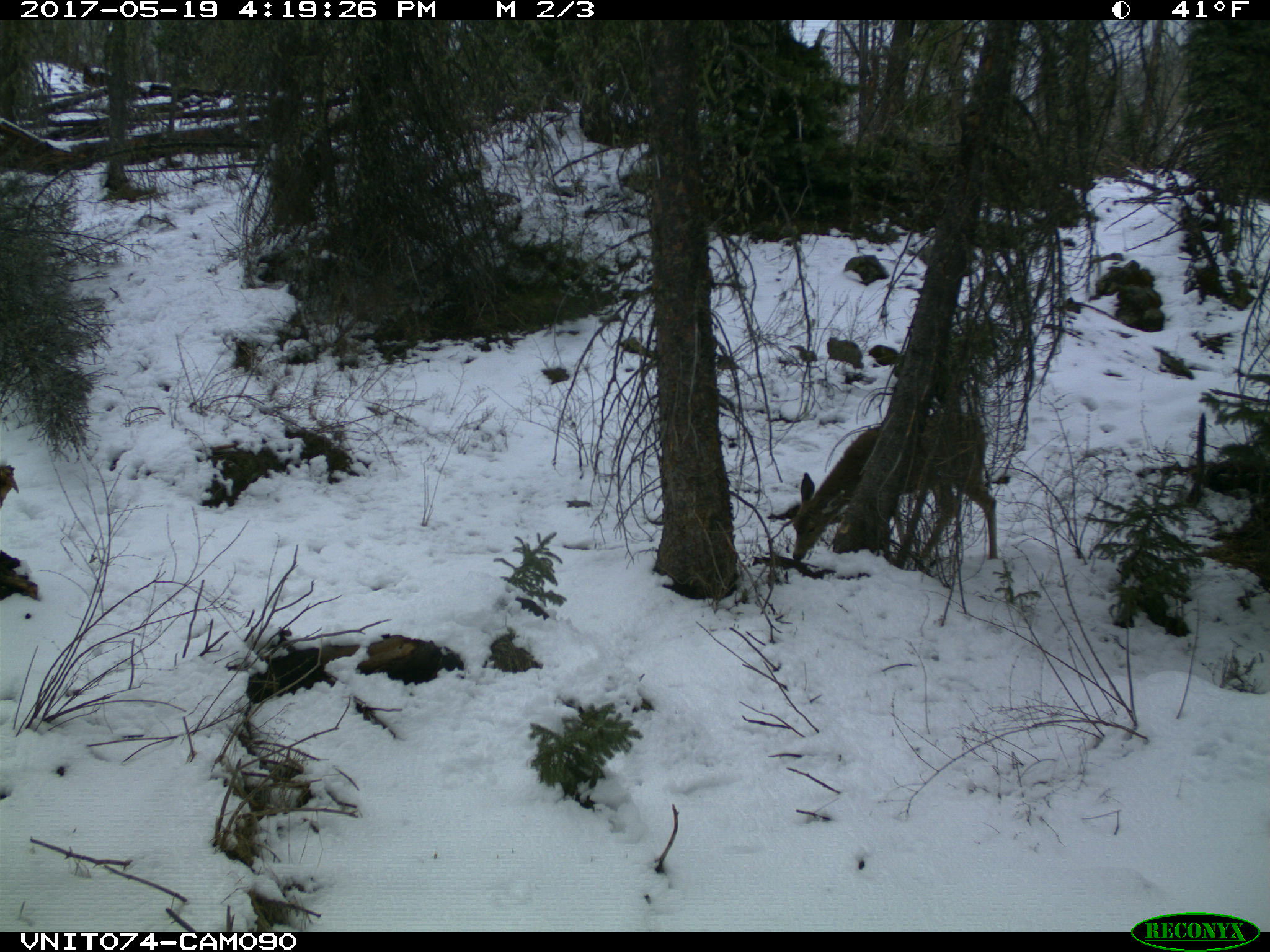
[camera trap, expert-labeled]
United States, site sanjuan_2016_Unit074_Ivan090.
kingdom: Animalia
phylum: Chordata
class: Mammalia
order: Artiodactyla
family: Cervidae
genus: Odocoileus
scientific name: Odocoileus hemionus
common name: mule deer